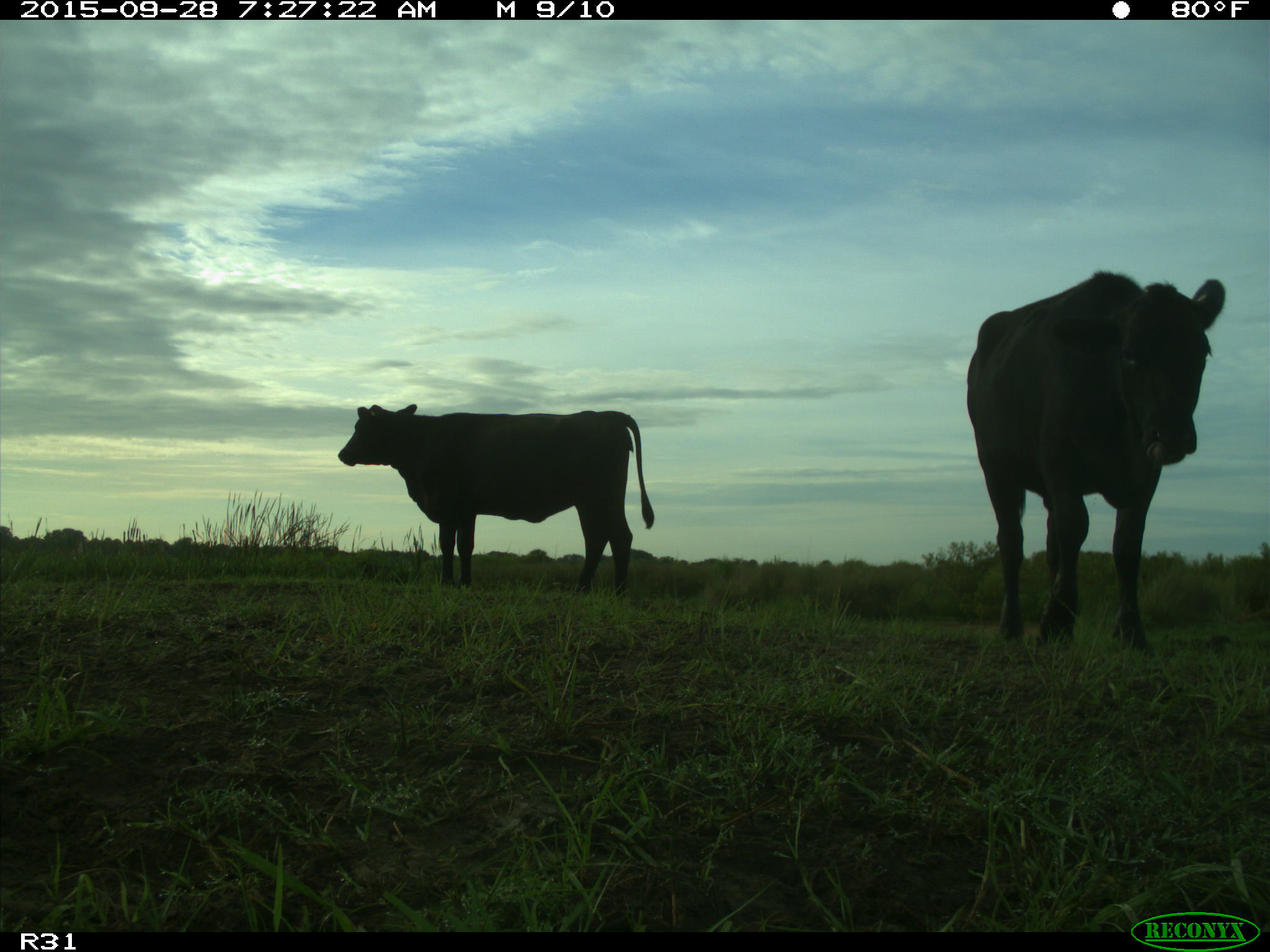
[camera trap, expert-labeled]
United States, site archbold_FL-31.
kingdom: Animalia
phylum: Chordata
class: Mammalia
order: Artiodactyla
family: Bovidae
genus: Bos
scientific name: Bos taurus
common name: domestic cow